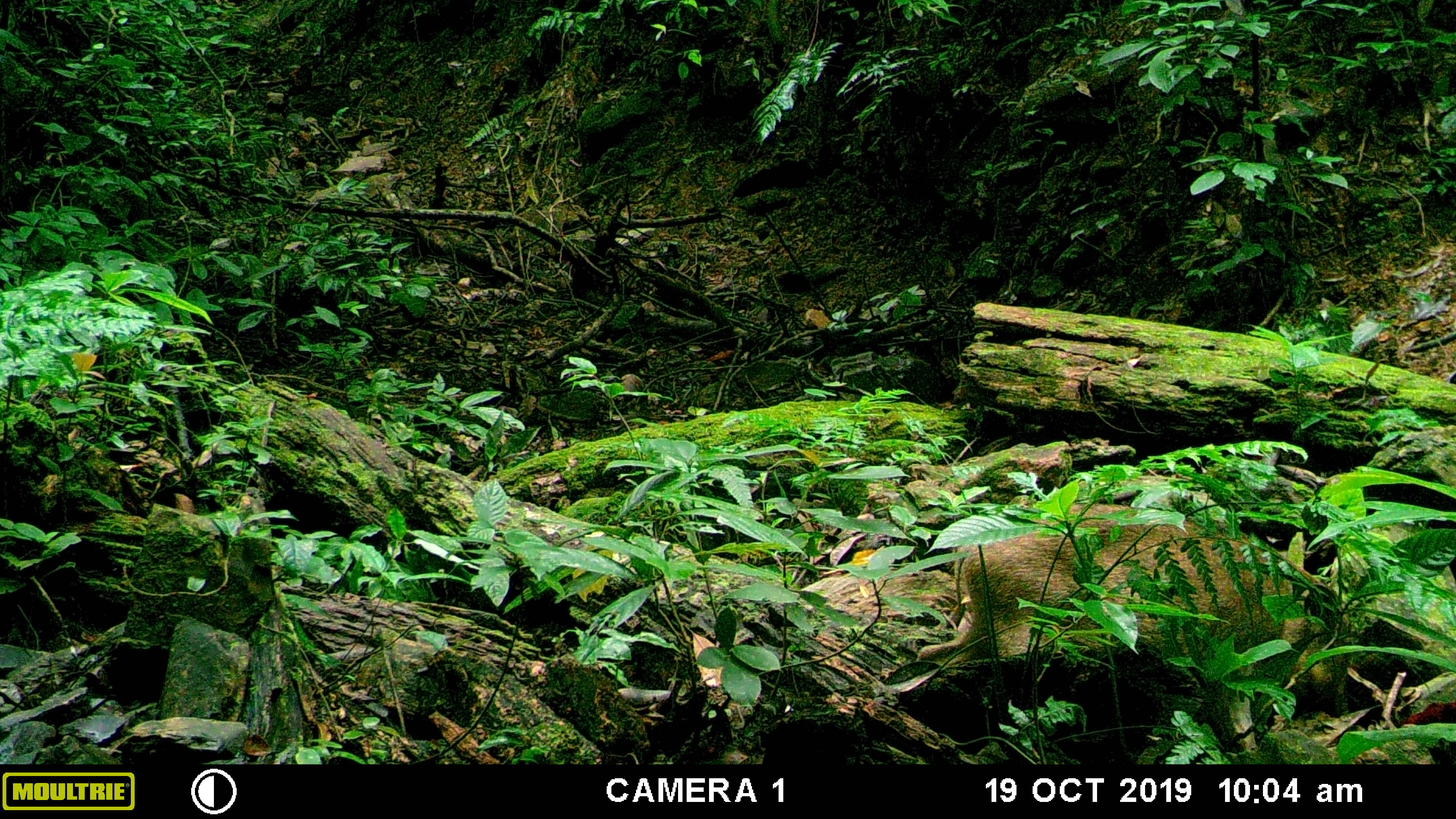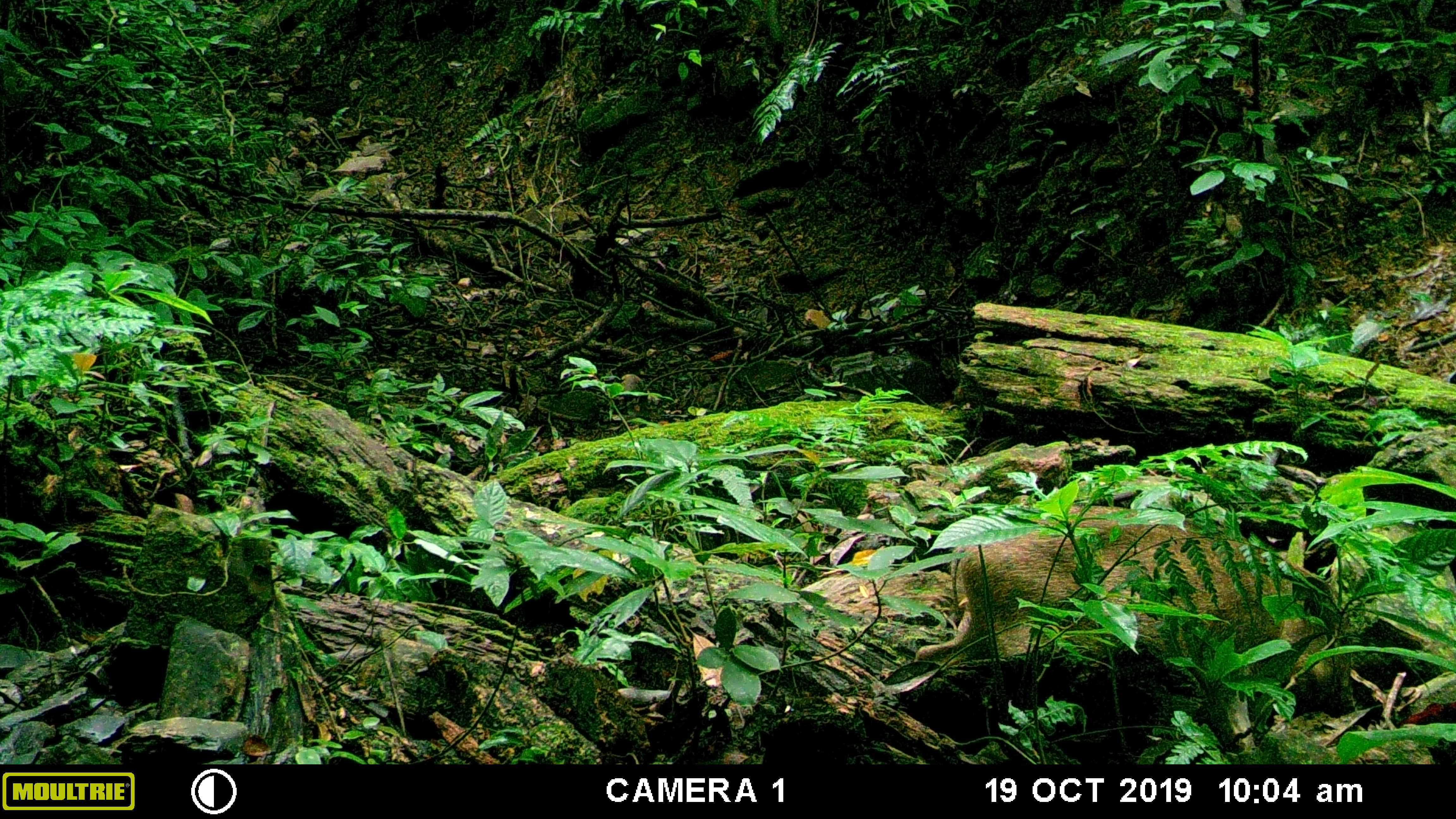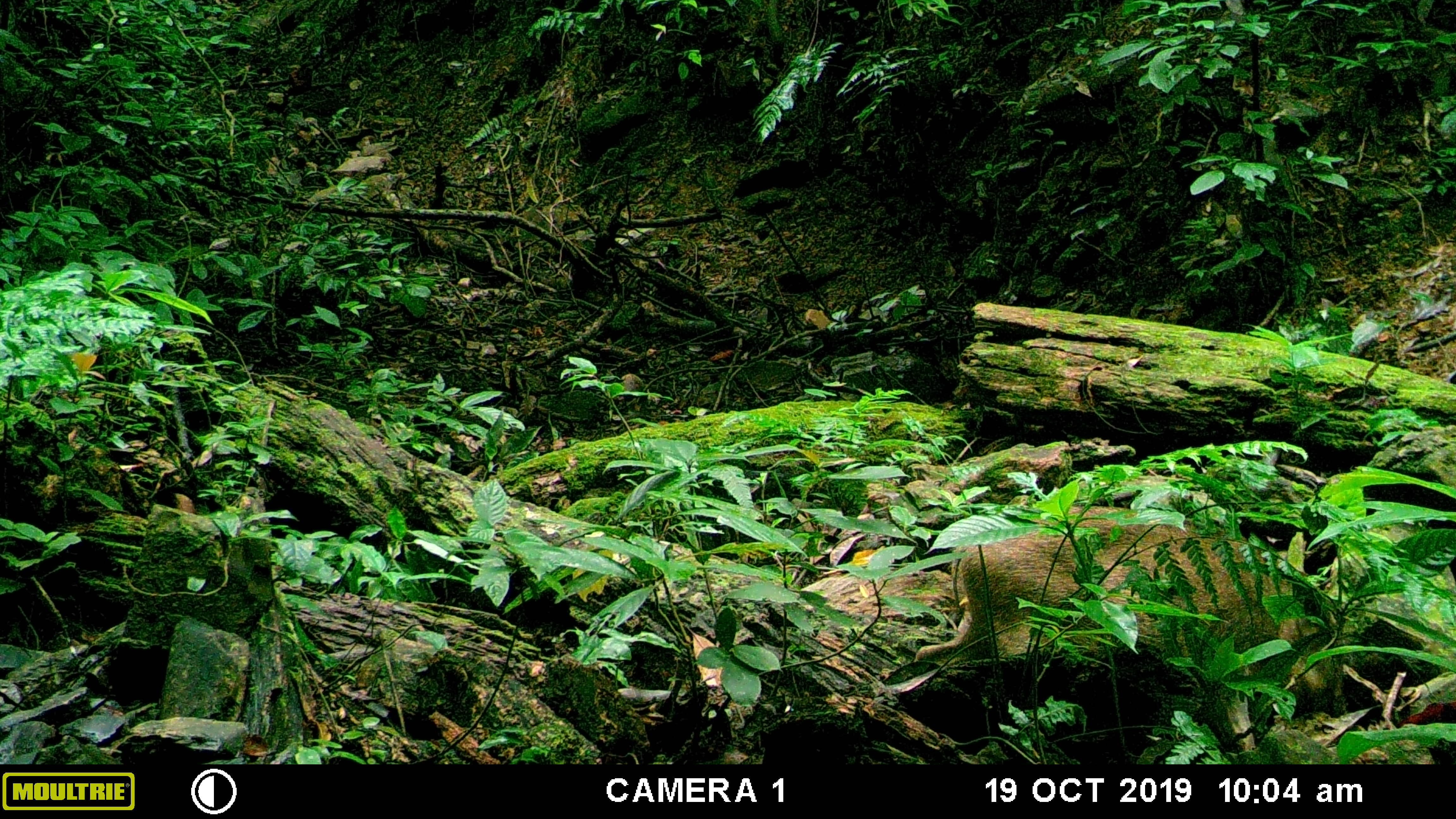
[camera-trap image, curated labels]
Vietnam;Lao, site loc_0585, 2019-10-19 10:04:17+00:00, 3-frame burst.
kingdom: Animalia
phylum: Chordata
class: Mammalia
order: Artiodactyla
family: Suidae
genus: Sus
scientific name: Sus scrofa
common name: eurasian wild pig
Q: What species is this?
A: Eurasian wild pig (Sus scrofa).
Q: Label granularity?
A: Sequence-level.